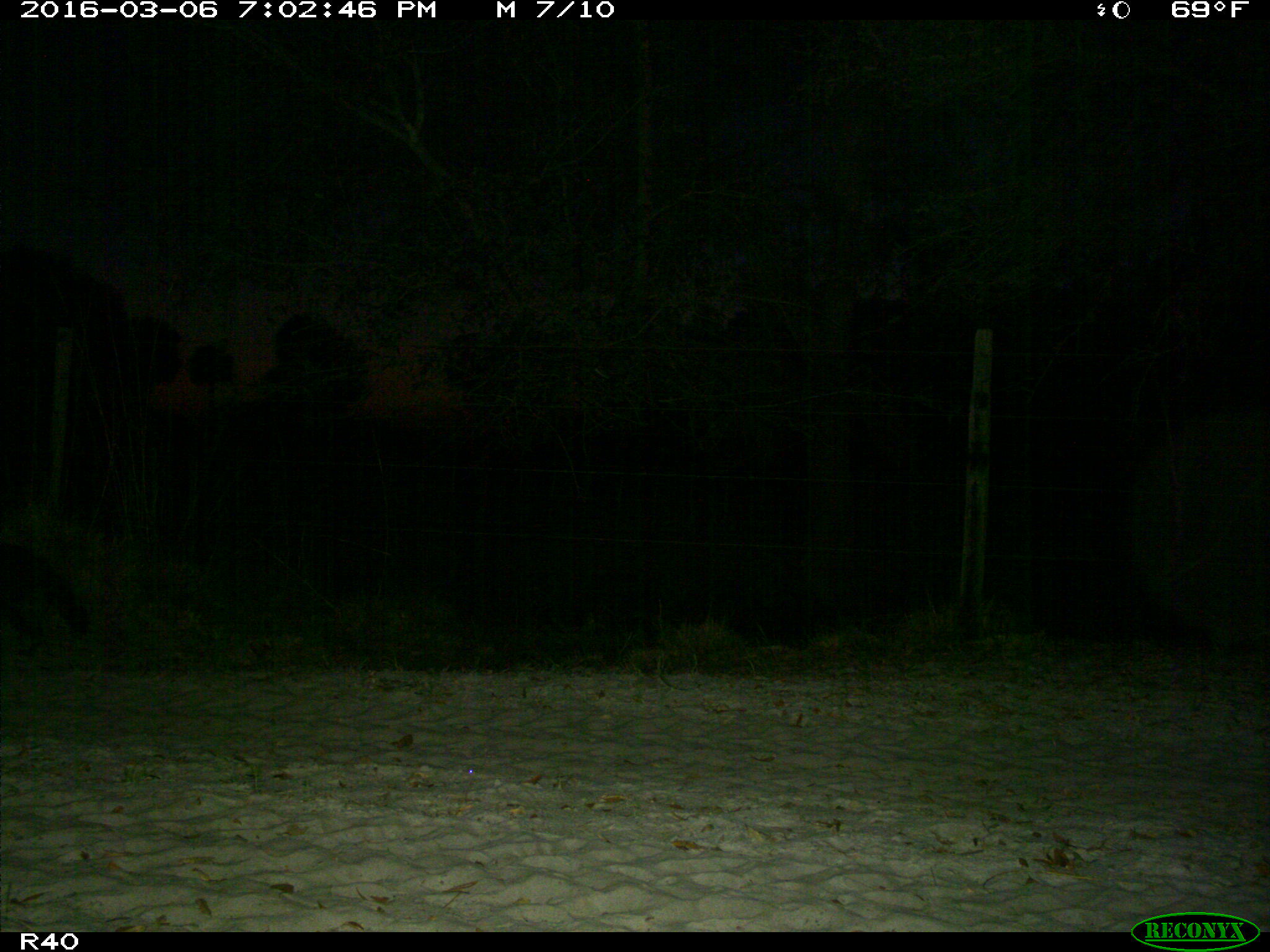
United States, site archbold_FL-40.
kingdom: Animalia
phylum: Chordata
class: Mammalia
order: Carnivora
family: Procyonidae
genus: Procyon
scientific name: Procyon lotor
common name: common raccoon